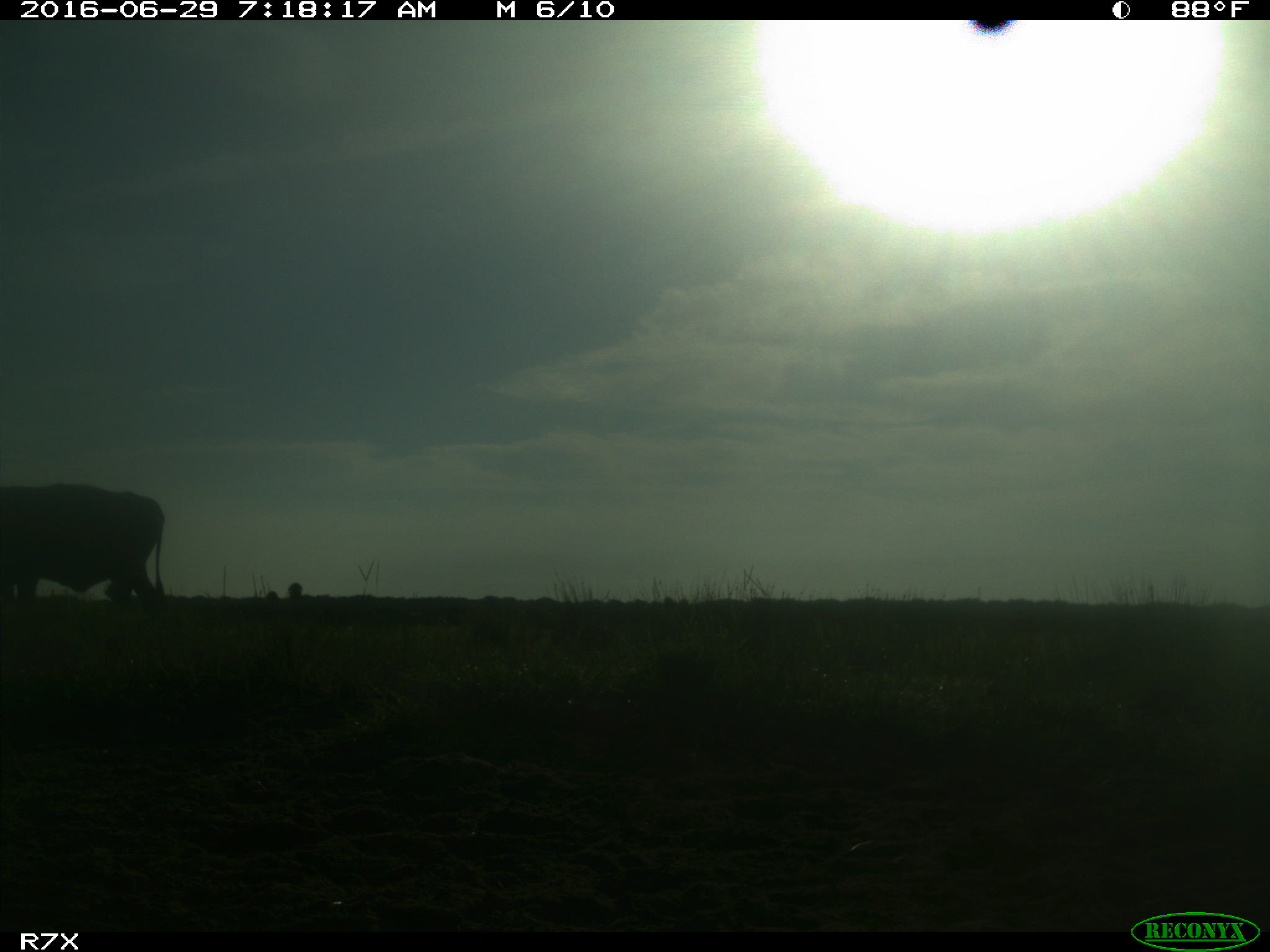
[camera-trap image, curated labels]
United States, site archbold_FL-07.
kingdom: Animalia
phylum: Chordata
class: Mammalia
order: Artiodactyla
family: Bovidae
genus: Bos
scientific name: Bos taurus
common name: domestic cow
Bos taurus (domestic cow).